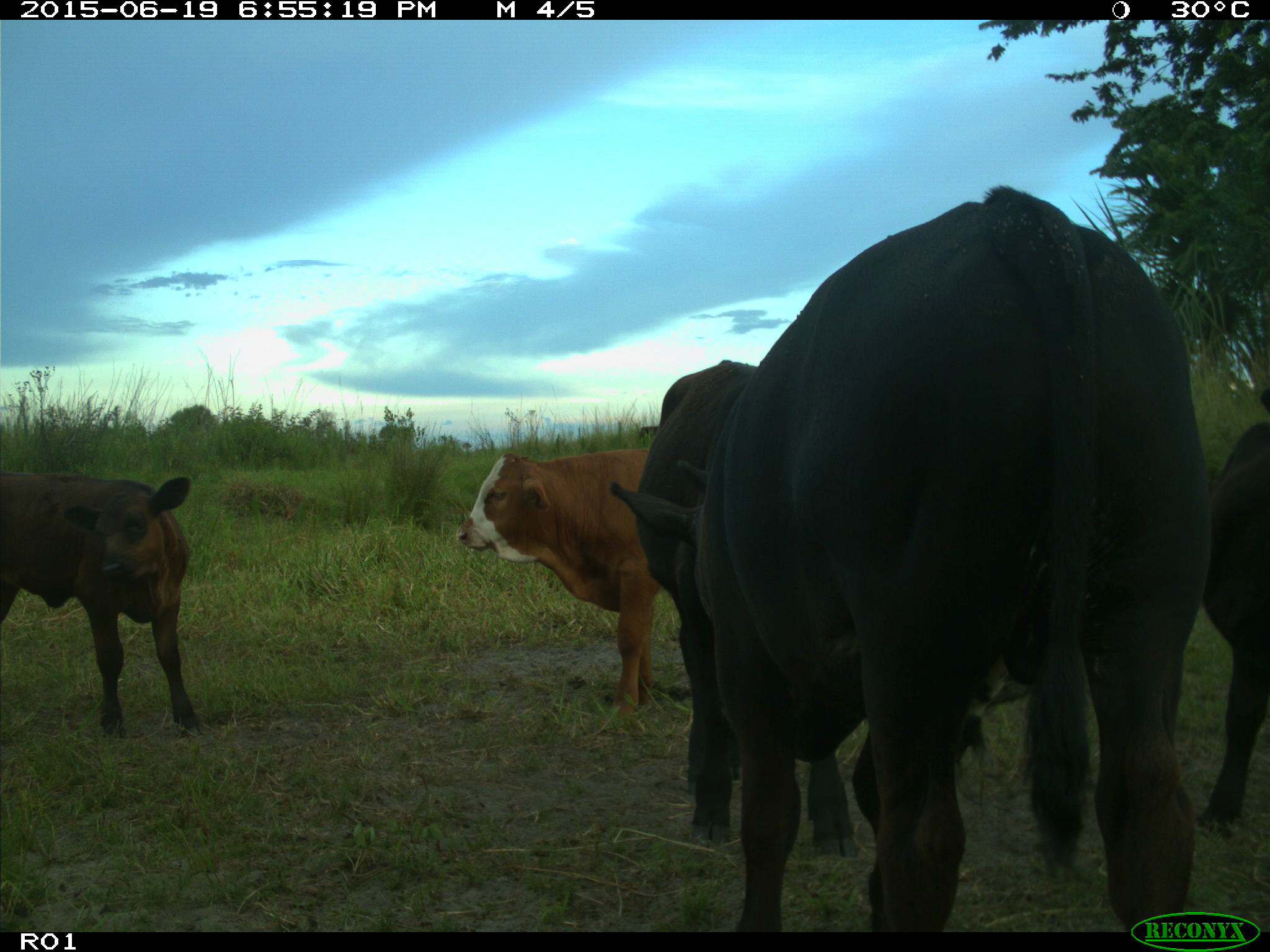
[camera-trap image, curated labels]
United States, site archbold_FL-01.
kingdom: Animalia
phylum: Chordata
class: Mammalia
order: Artiodactyla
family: Bovidae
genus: Bos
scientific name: Bos taurus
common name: domestic cow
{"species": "Bos taurus (domestic cow)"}